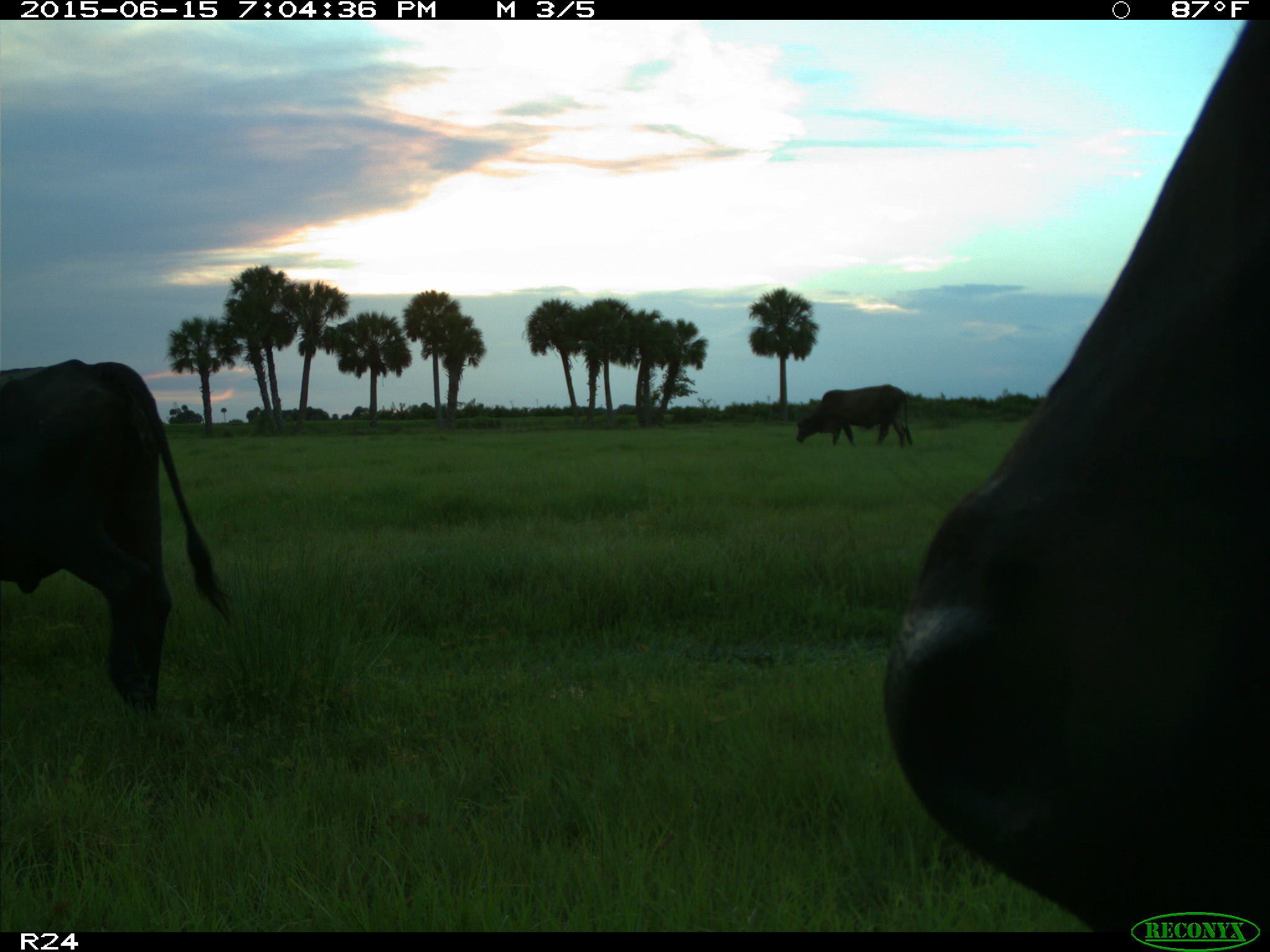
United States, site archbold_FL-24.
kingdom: Animalia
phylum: Chordata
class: Mammalia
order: Artiodactyla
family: Bovidae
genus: Bos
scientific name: Bos taurus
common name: domestic cow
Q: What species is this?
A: Bos taurus (domestic cow).